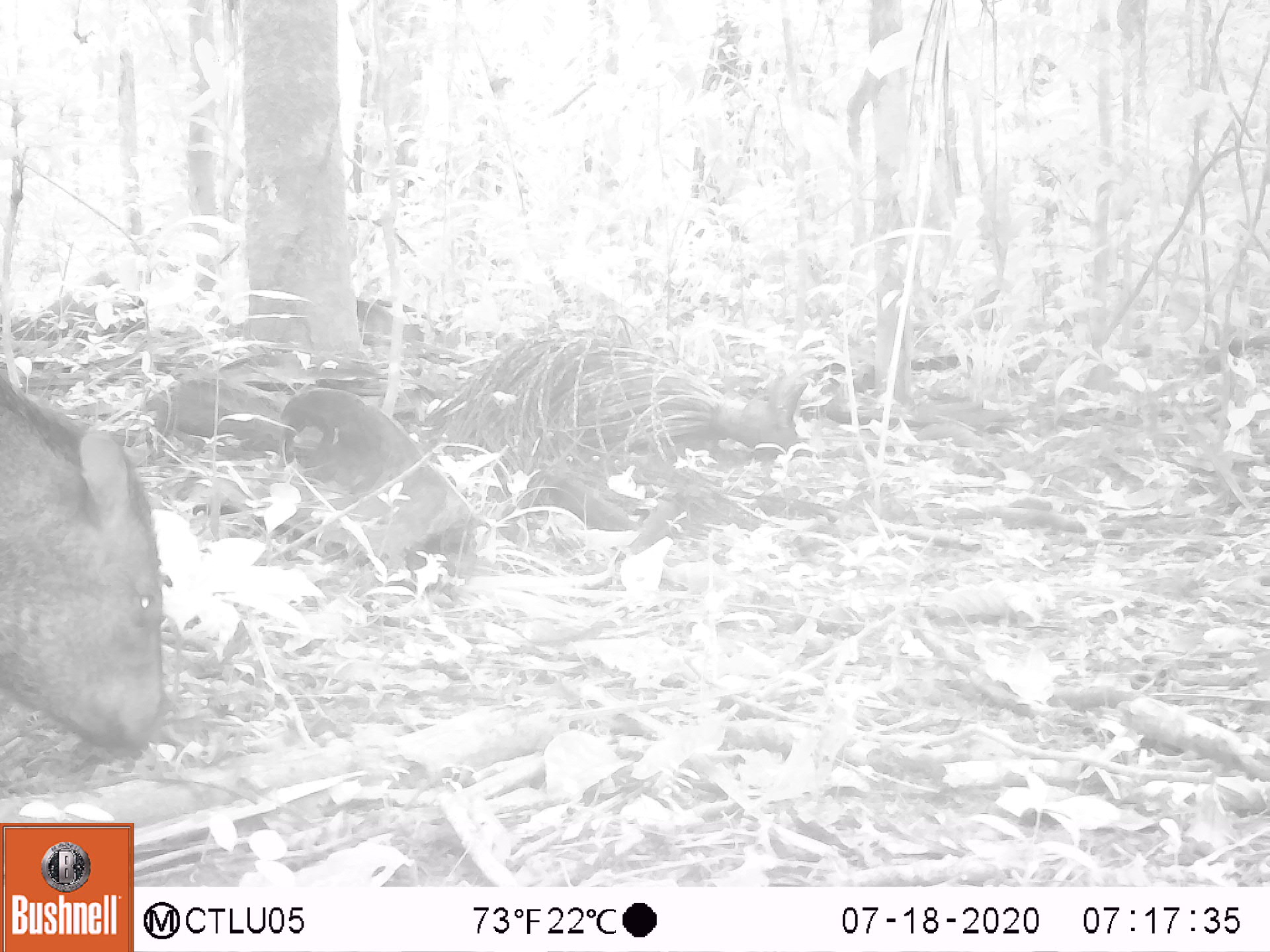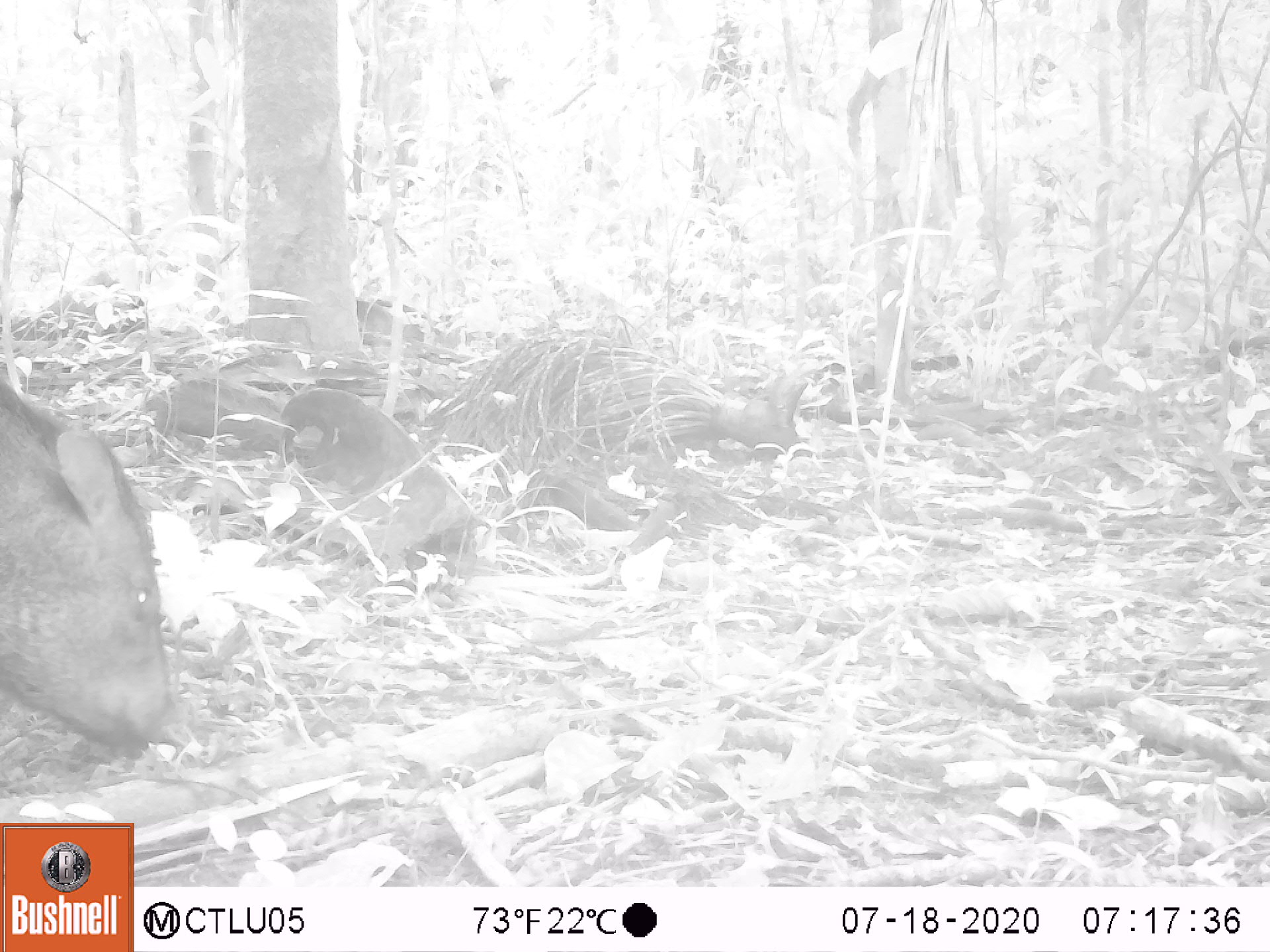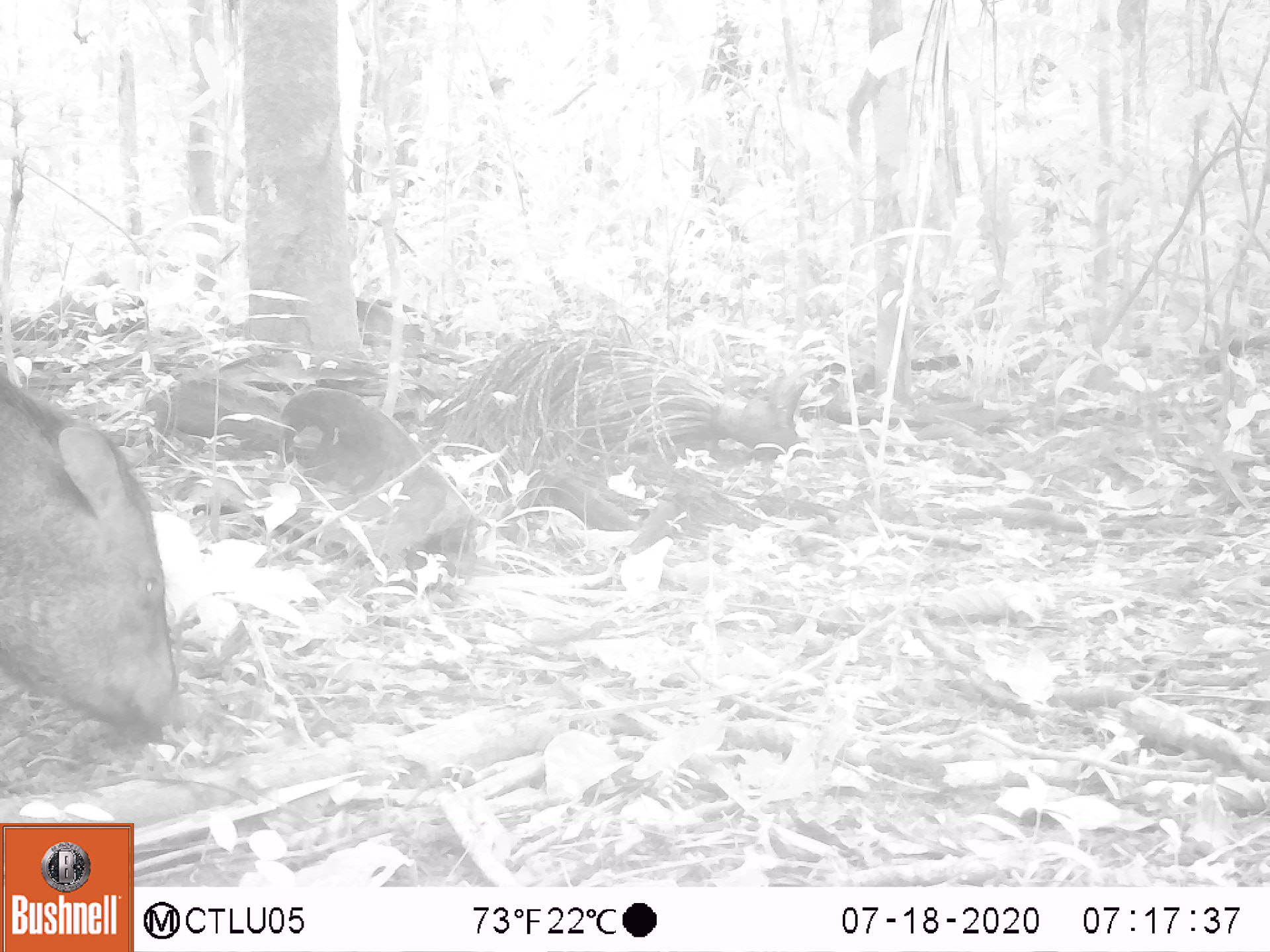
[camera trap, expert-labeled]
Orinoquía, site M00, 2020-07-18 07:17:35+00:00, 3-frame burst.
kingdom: Animalia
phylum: Chordata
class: Mammalia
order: Artiodactyla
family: Tayassuidae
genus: Pecari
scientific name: Pecari tajacu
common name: collared peccary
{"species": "collared peccary (Pecari tajacu)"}